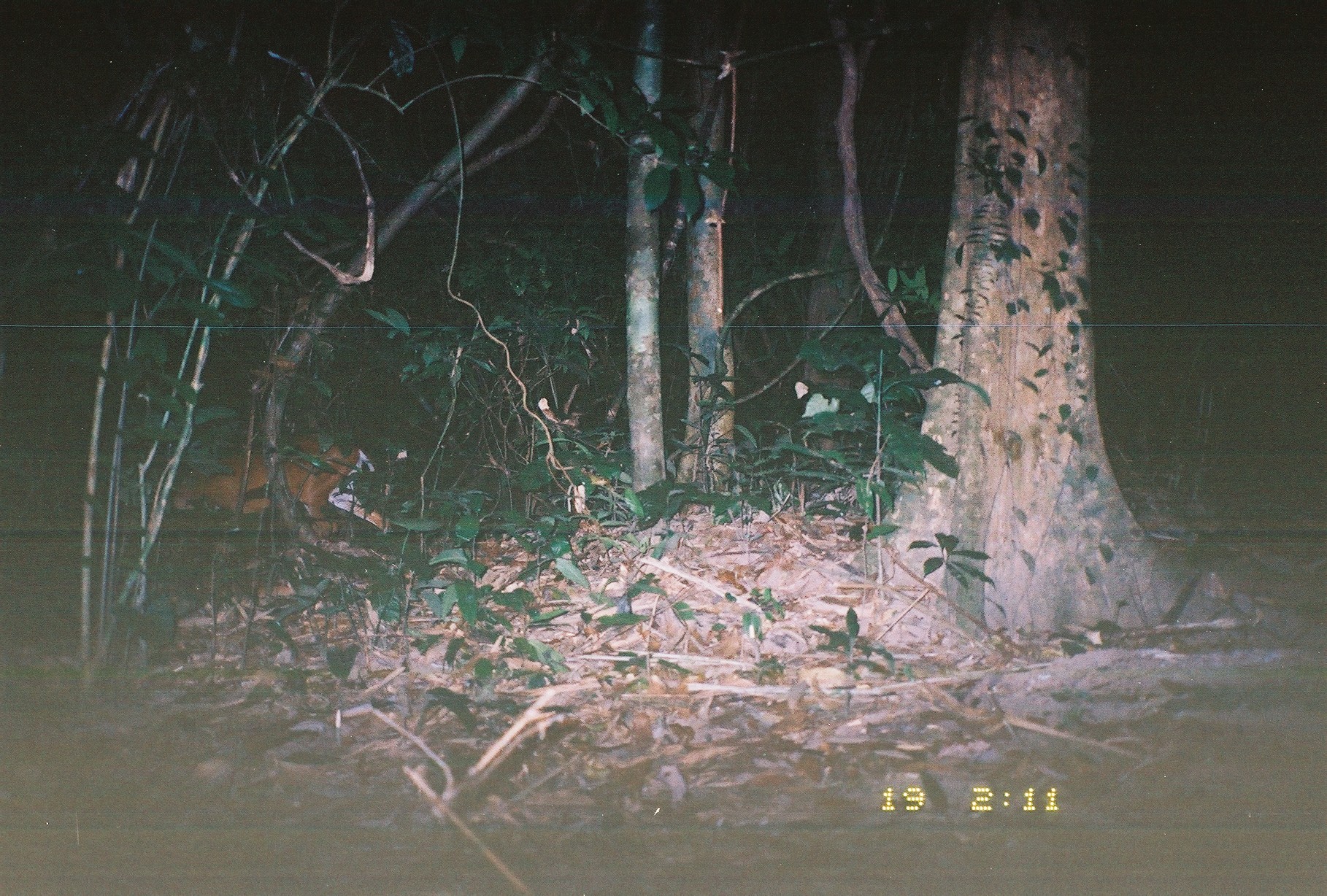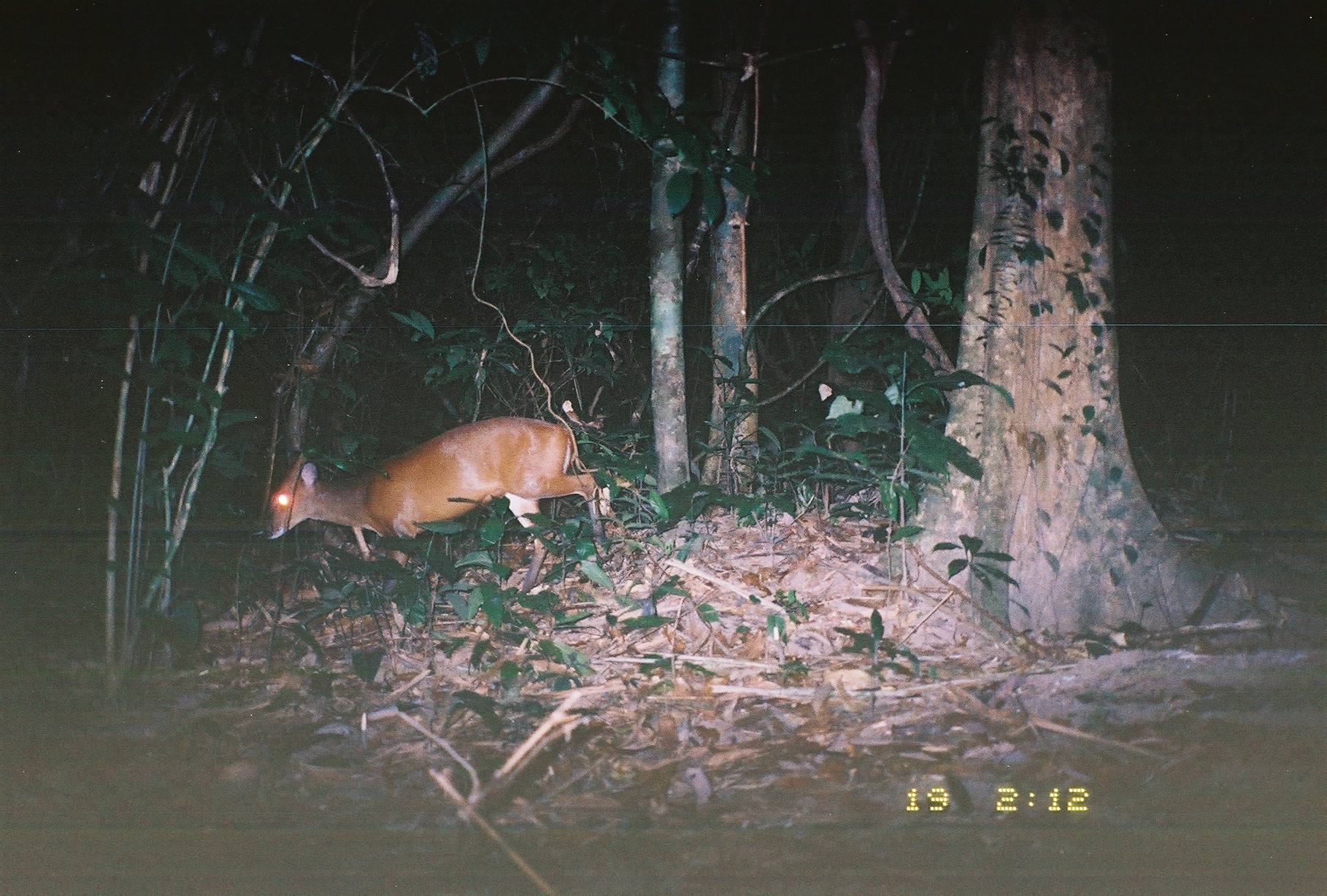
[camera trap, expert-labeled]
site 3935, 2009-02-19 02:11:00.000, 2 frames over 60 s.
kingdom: Animalia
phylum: Chordata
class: Mammalia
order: Artiodactyla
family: Cervidae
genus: Muntiacus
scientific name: Muntiacus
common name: muntjacs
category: muntiacus sp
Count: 1.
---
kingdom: Animalia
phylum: Chordata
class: Mammalia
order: Artiodactyla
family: Cervidae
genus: Muntiacus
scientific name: Muntiacus muntjak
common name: southern red muntjac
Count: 1.